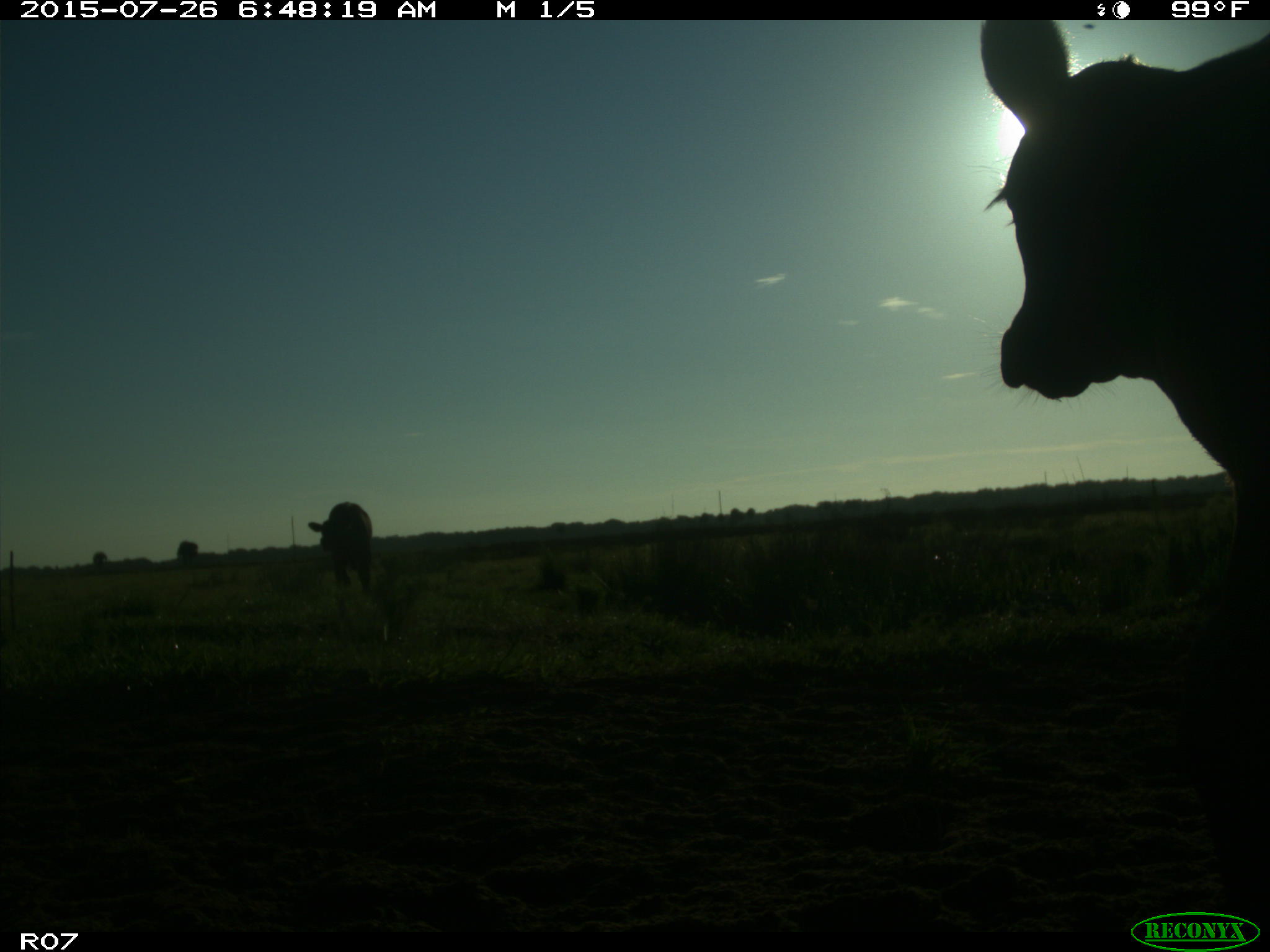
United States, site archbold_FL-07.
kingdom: Animalia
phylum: Chordata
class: Mammalia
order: Artiodactyla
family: Bovidae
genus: Bos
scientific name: Bos taurus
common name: domestic cow